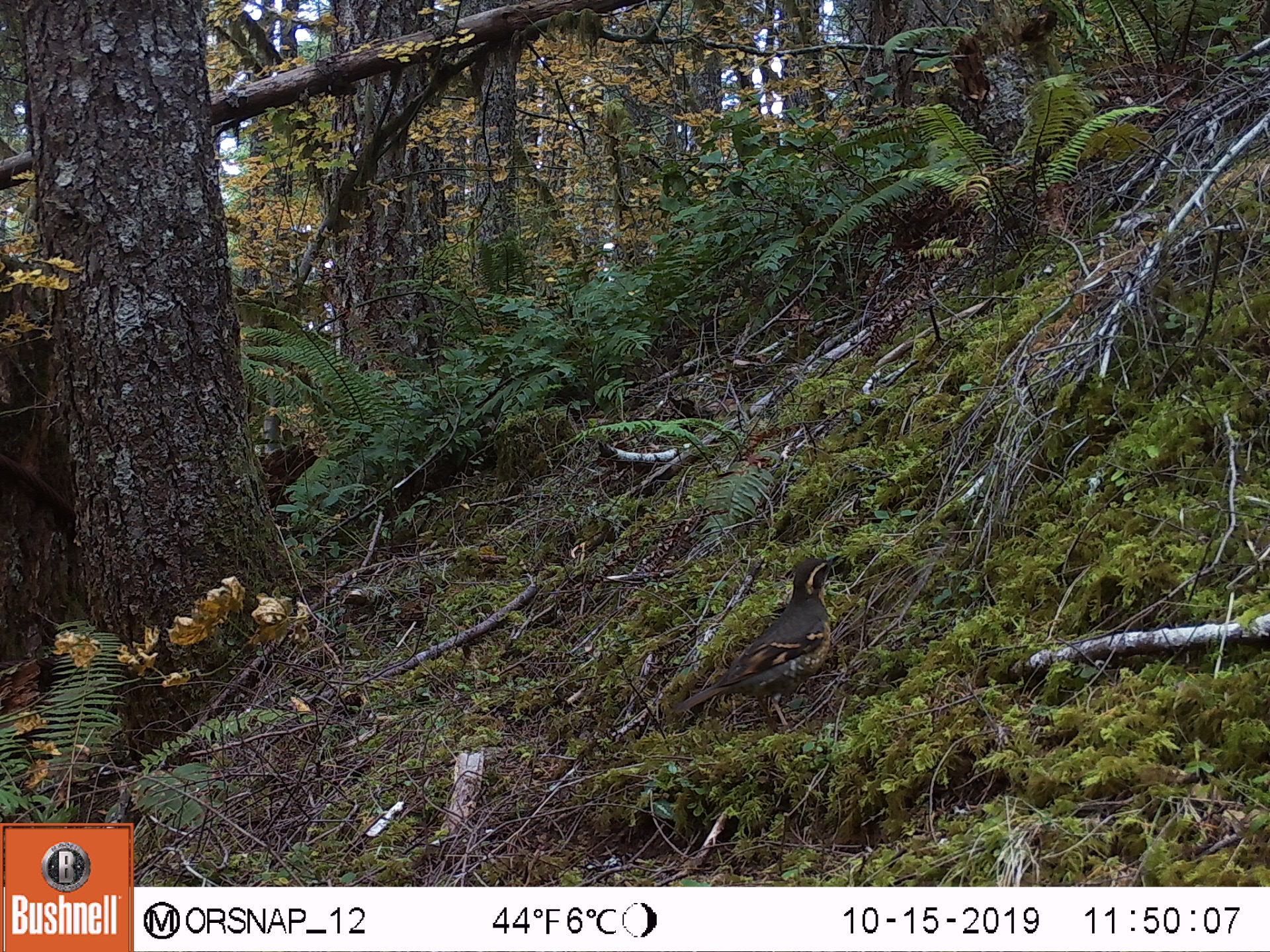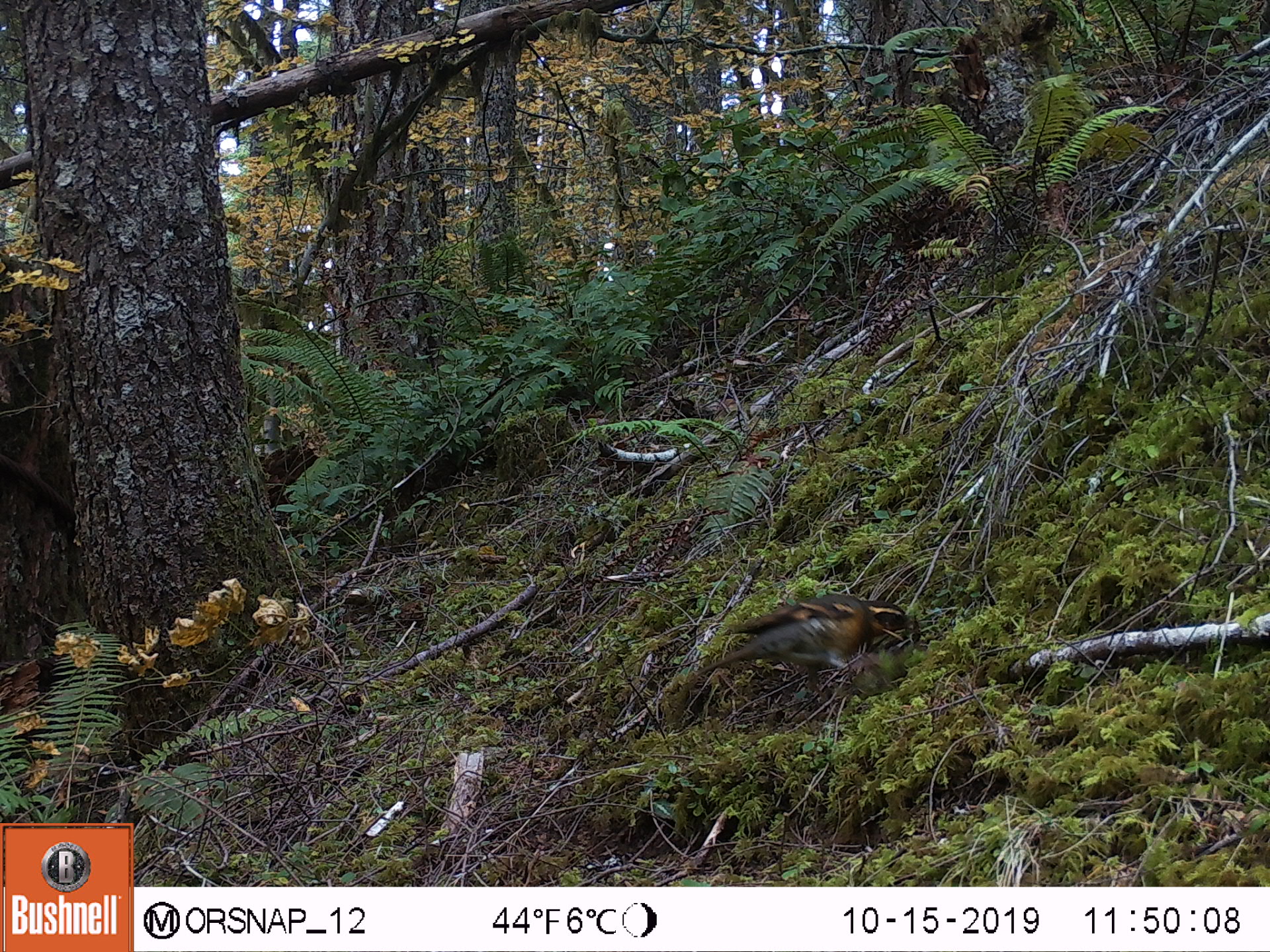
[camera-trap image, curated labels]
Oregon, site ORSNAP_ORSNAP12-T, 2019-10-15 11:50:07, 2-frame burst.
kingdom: Animalia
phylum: Chordata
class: Aves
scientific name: Aves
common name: bird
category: other bird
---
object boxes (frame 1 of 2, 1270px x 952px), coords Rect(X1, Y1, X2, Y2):
other bird: Rect(664, 542, 842, 747)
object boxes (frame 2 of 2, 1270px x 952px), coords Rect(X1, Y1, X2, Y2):
other bird: Rect(687, 552, 946, 743)